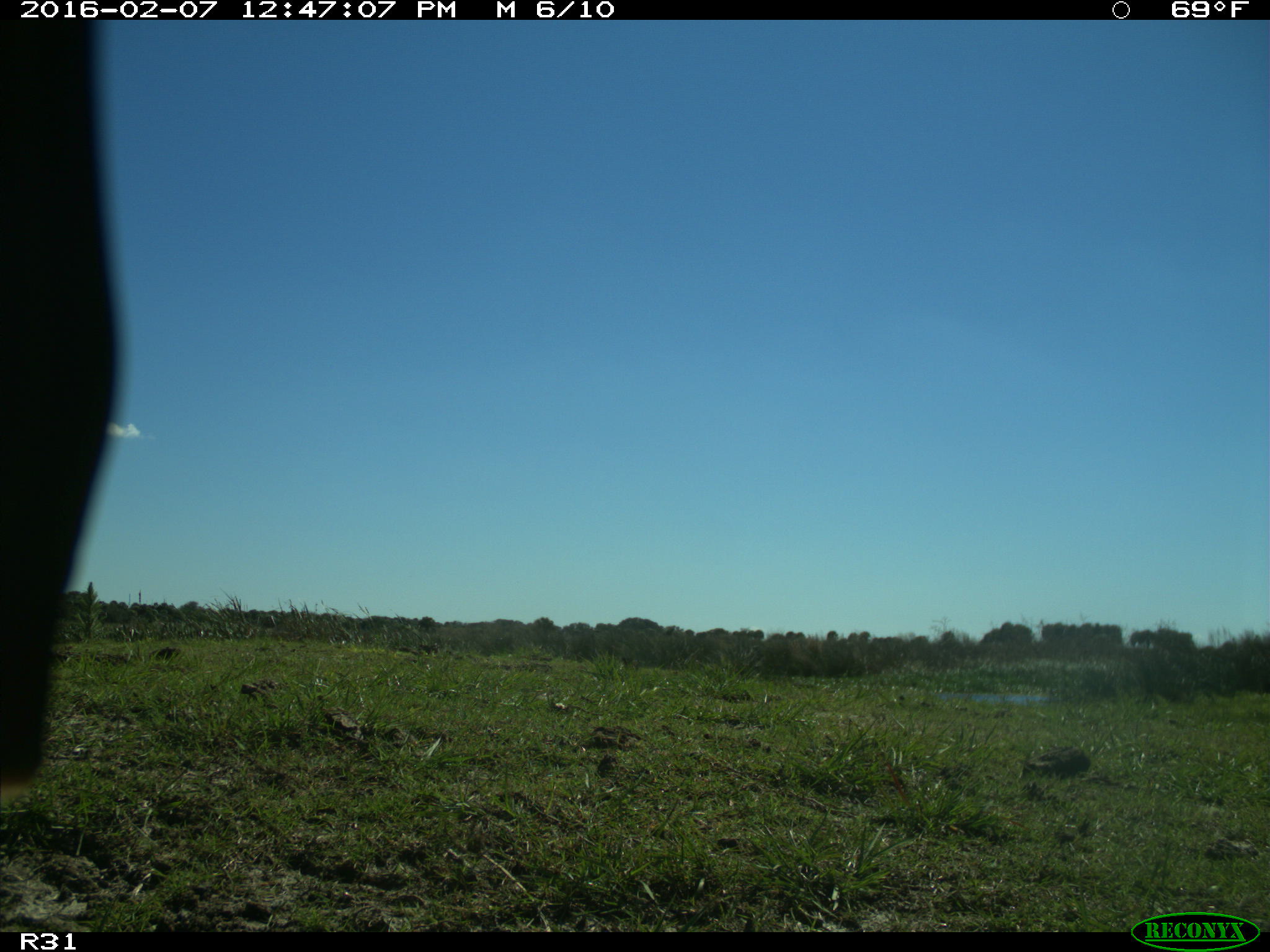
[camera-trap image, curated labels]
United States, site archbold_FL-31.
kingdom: Animalia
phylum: Chordata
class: Aves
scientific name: Aves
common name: birds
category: unidentified bird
Unidentified bird (birds) (Aves).